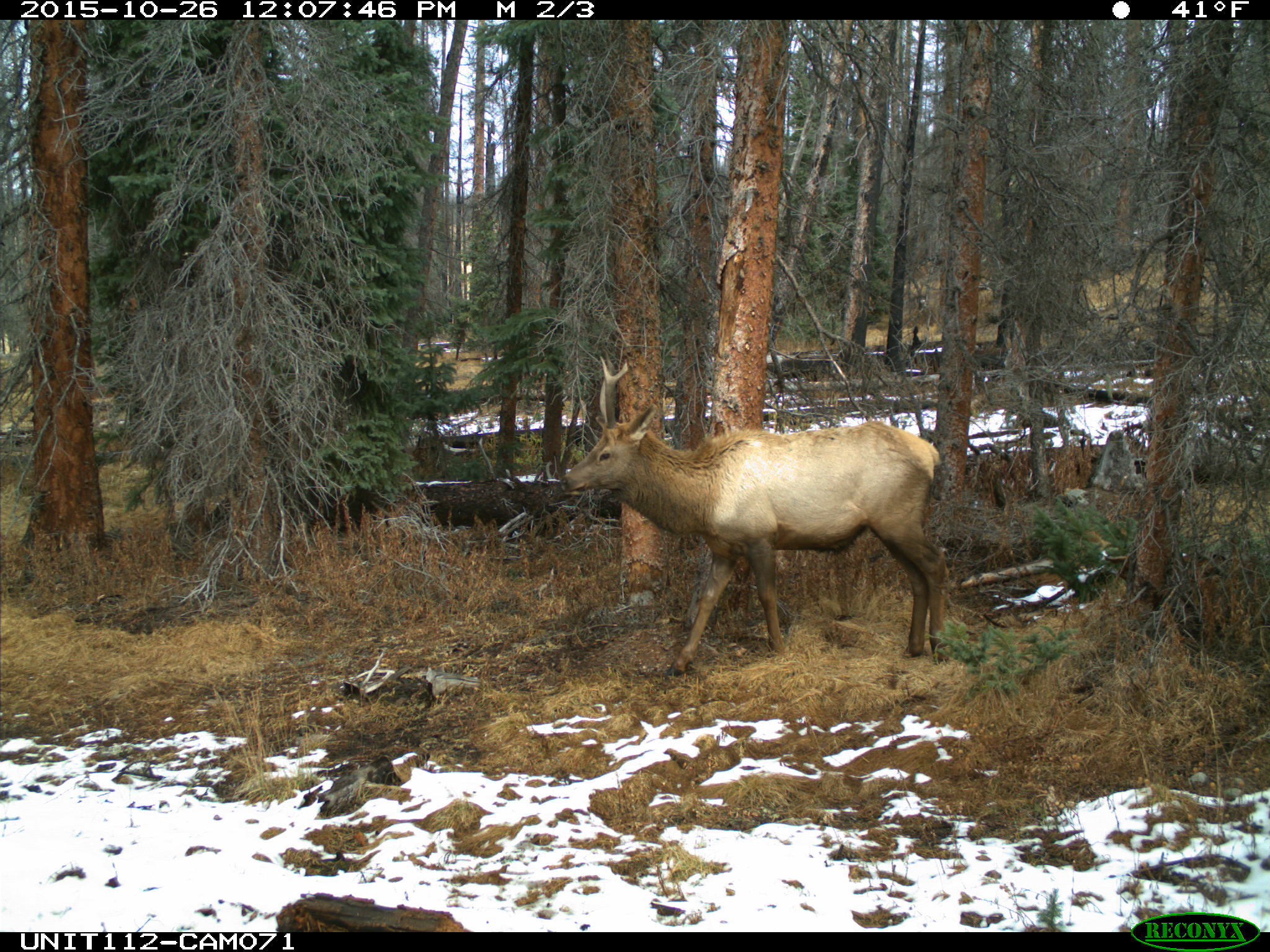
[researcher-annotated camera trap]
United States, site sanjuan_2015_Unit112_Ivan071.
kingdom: Animalia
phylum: Chordata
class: Mammalia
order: Artiodactyla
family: Cervidae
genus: Cervus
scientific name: Cervus elaphus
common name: red deer